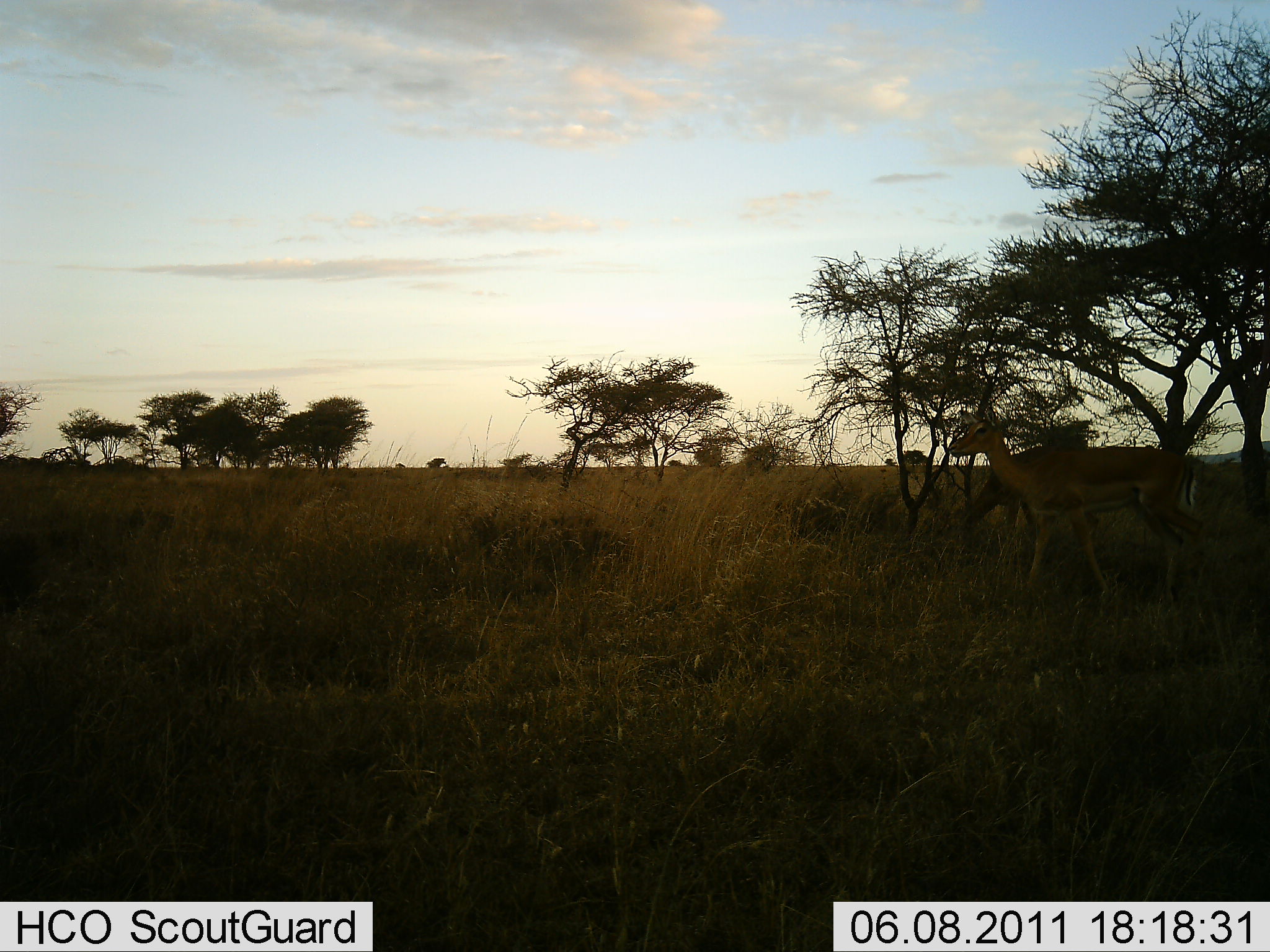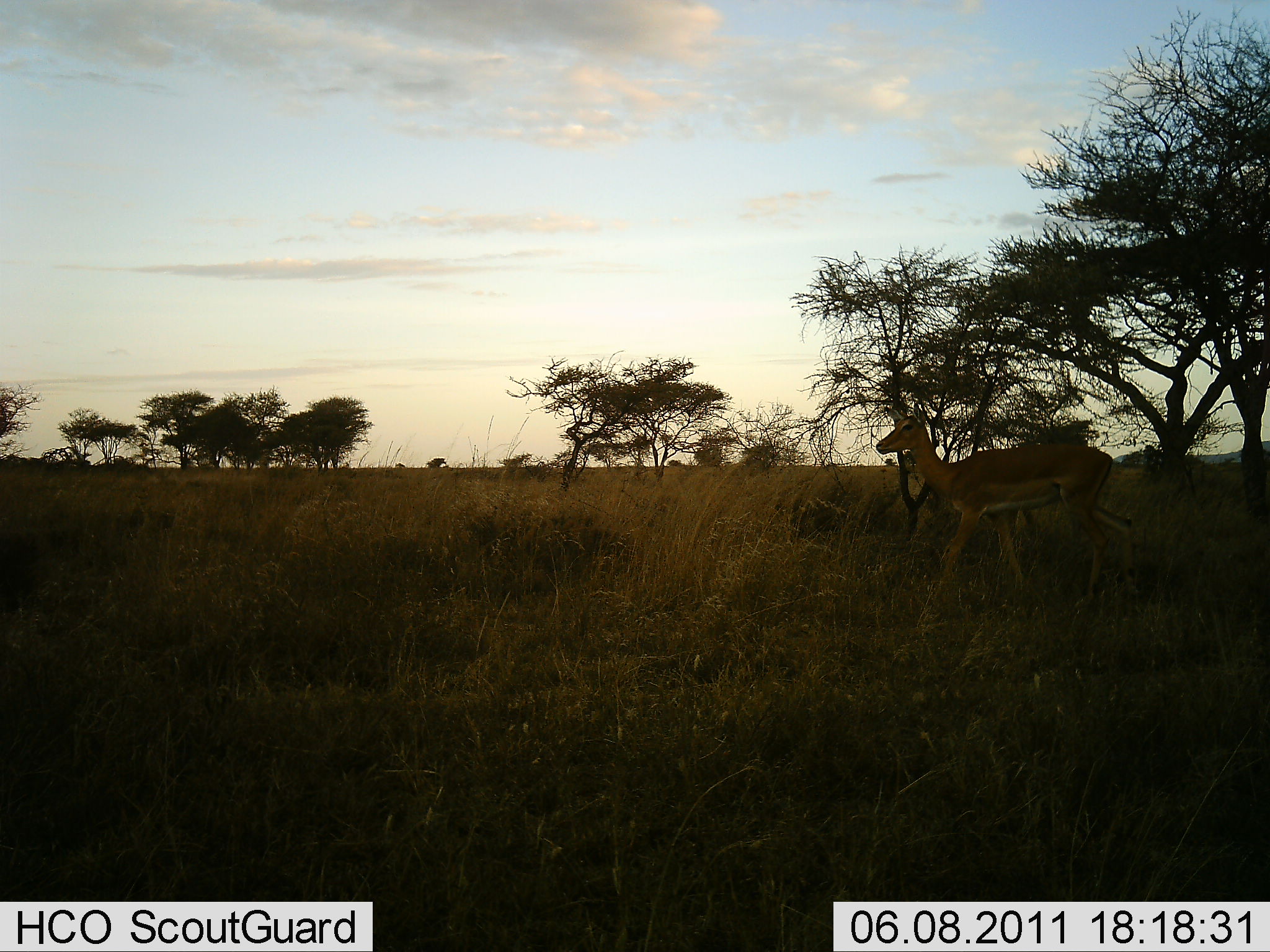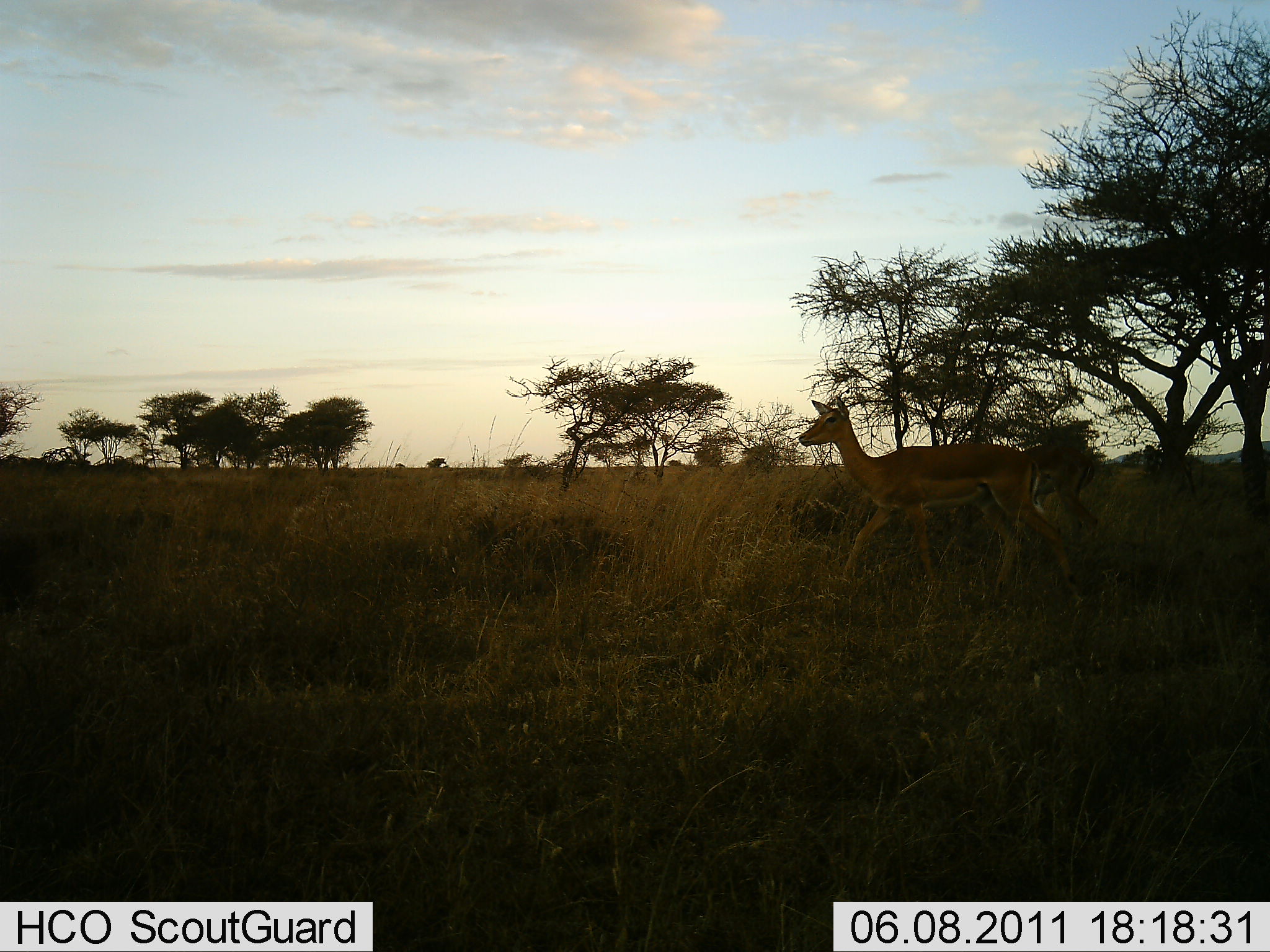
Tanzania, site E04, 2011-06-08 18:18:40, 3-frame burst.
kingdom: Animalia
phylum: Chordata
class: Mammalia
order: Artiodactyla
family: Bovidae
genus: Aepyceros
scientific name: Aepyceros melampus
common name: impala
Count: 2.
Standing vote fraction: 18%.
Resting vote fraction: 0%.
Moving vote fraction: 100%.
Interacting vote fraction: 0%.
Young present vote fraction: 0%.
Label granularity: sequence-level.